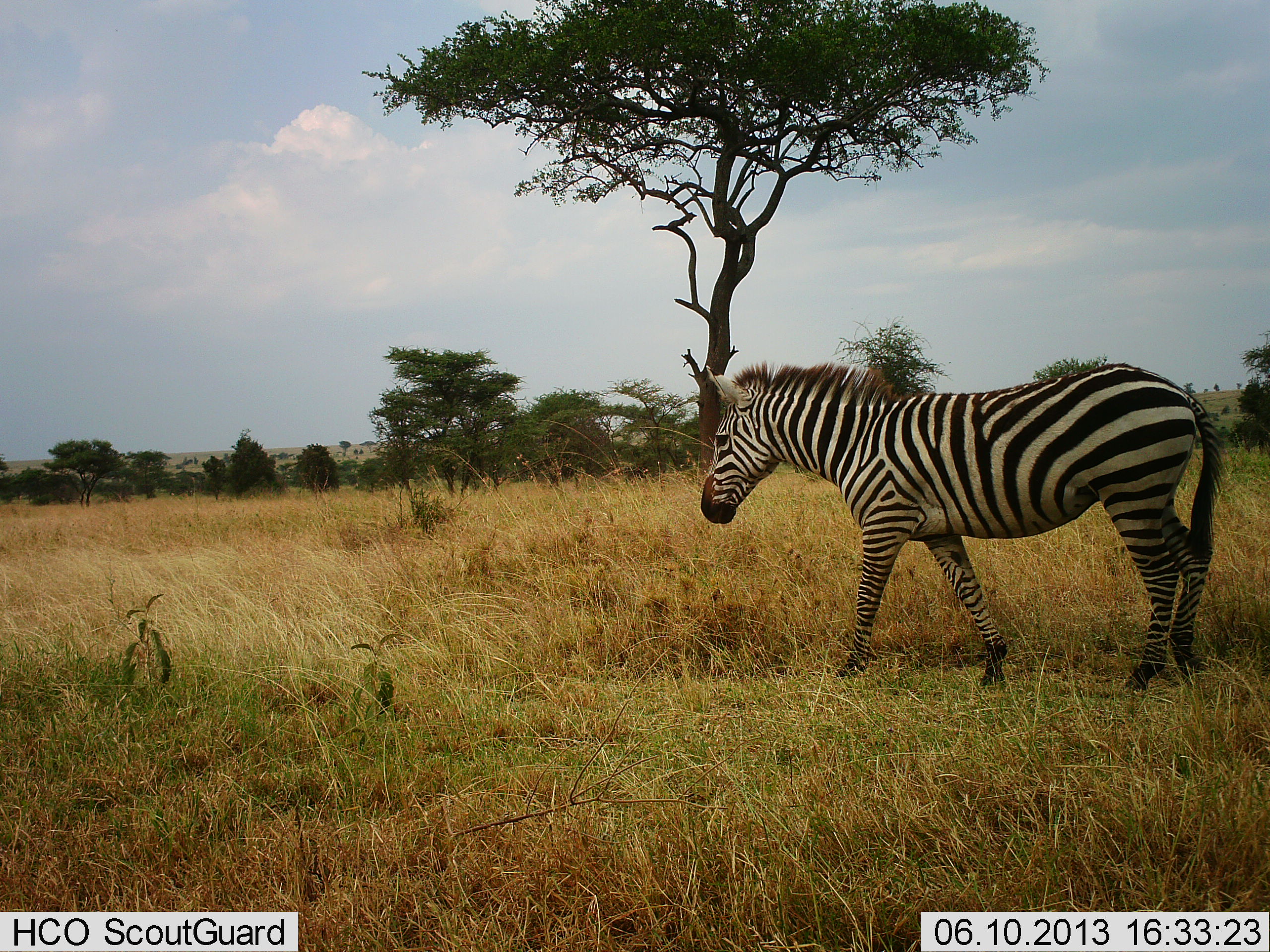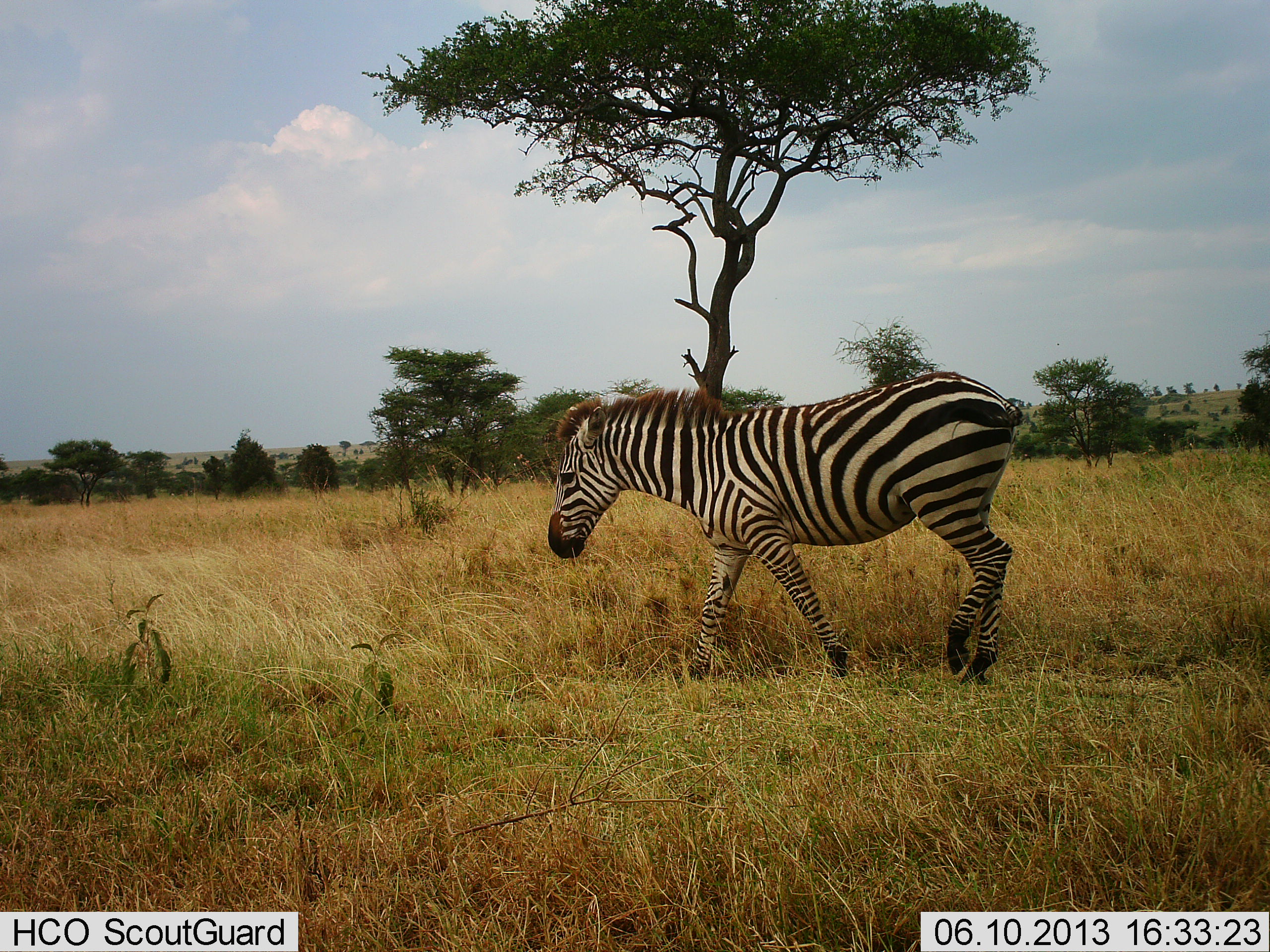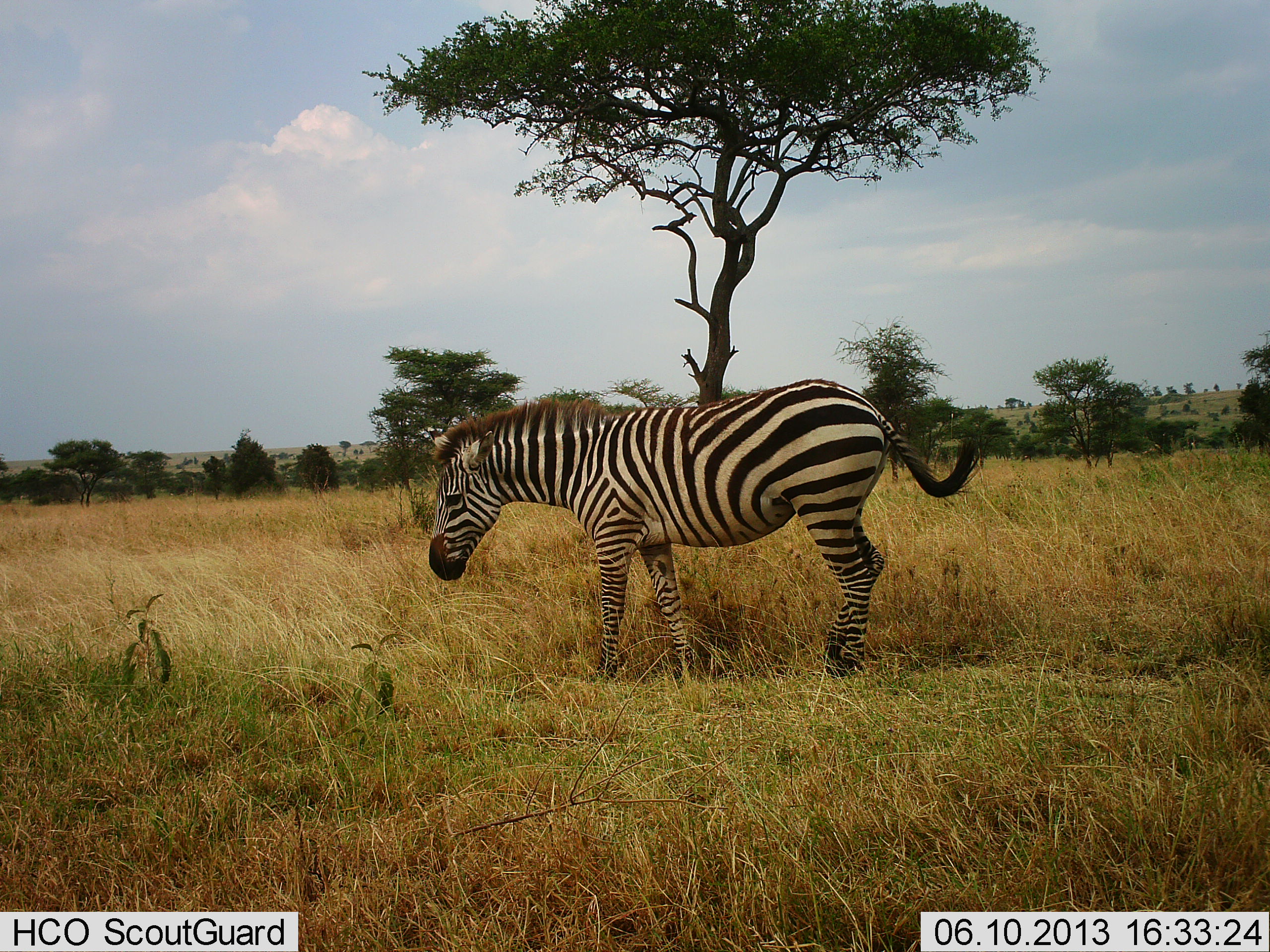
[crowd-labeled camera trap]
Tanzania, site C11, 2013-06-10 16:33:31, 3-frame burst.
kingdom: Animalia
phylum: Chordata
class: Mammalia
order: Perissodactyla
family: Equidae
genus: Equus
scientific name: Equus quagga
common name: plains zebra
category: zebra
Zebra (plains zebra) (Equus quagga), count 1. Behavior (volunteer vote fractions): standing 0%, resting 0%, moving 90%, interacting 0%. Young present (vote fraction): 0%. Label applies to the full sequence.